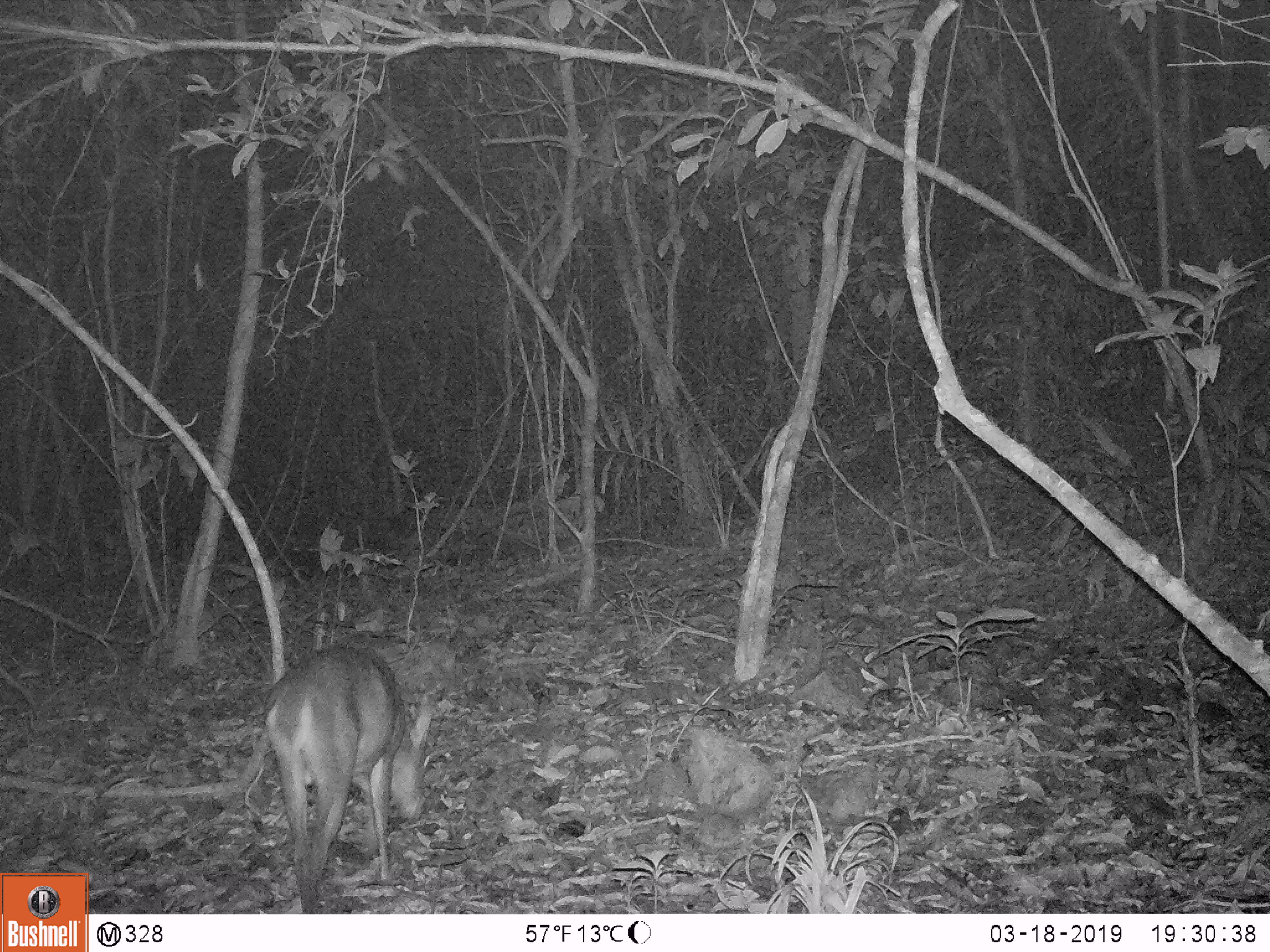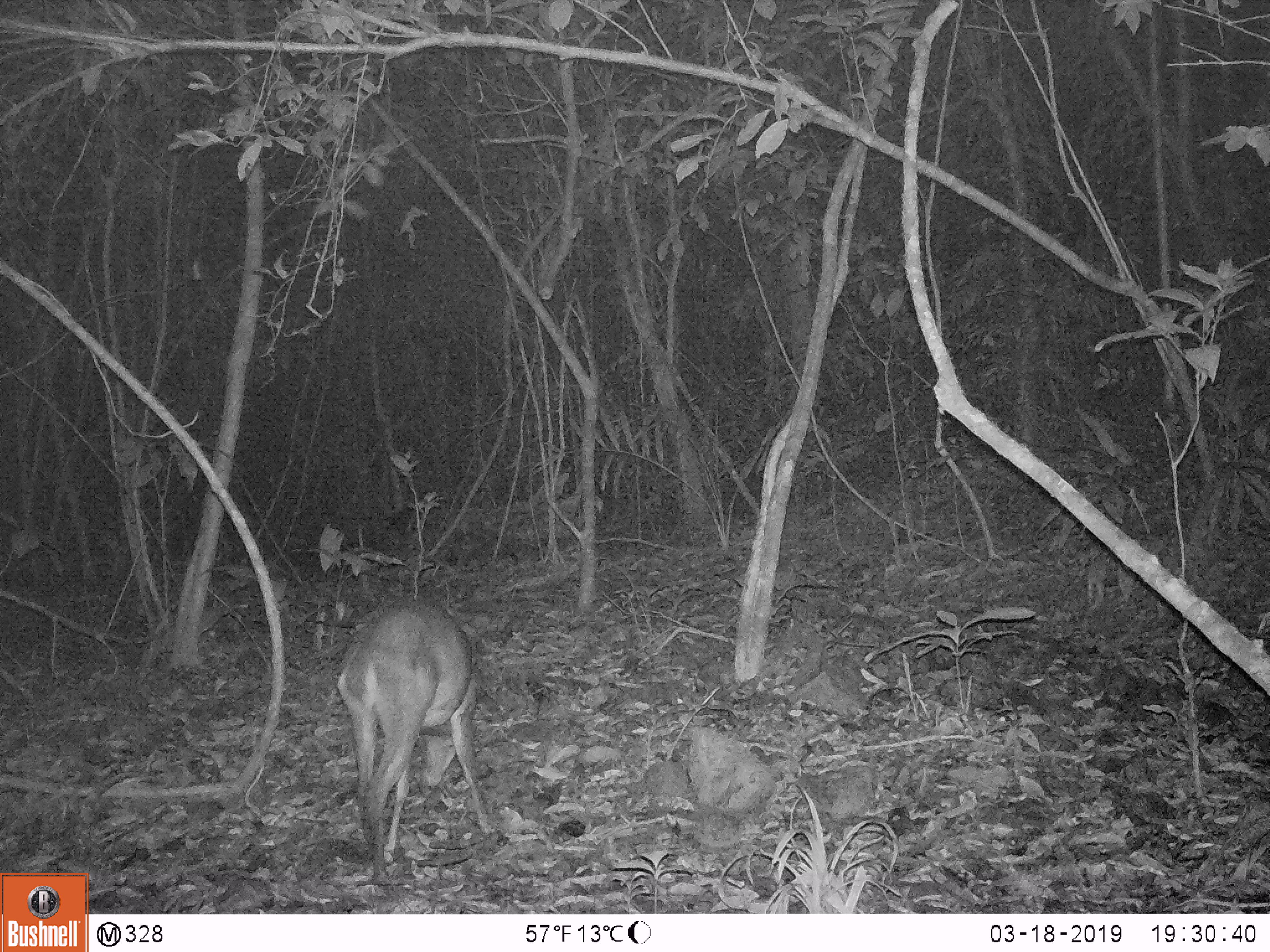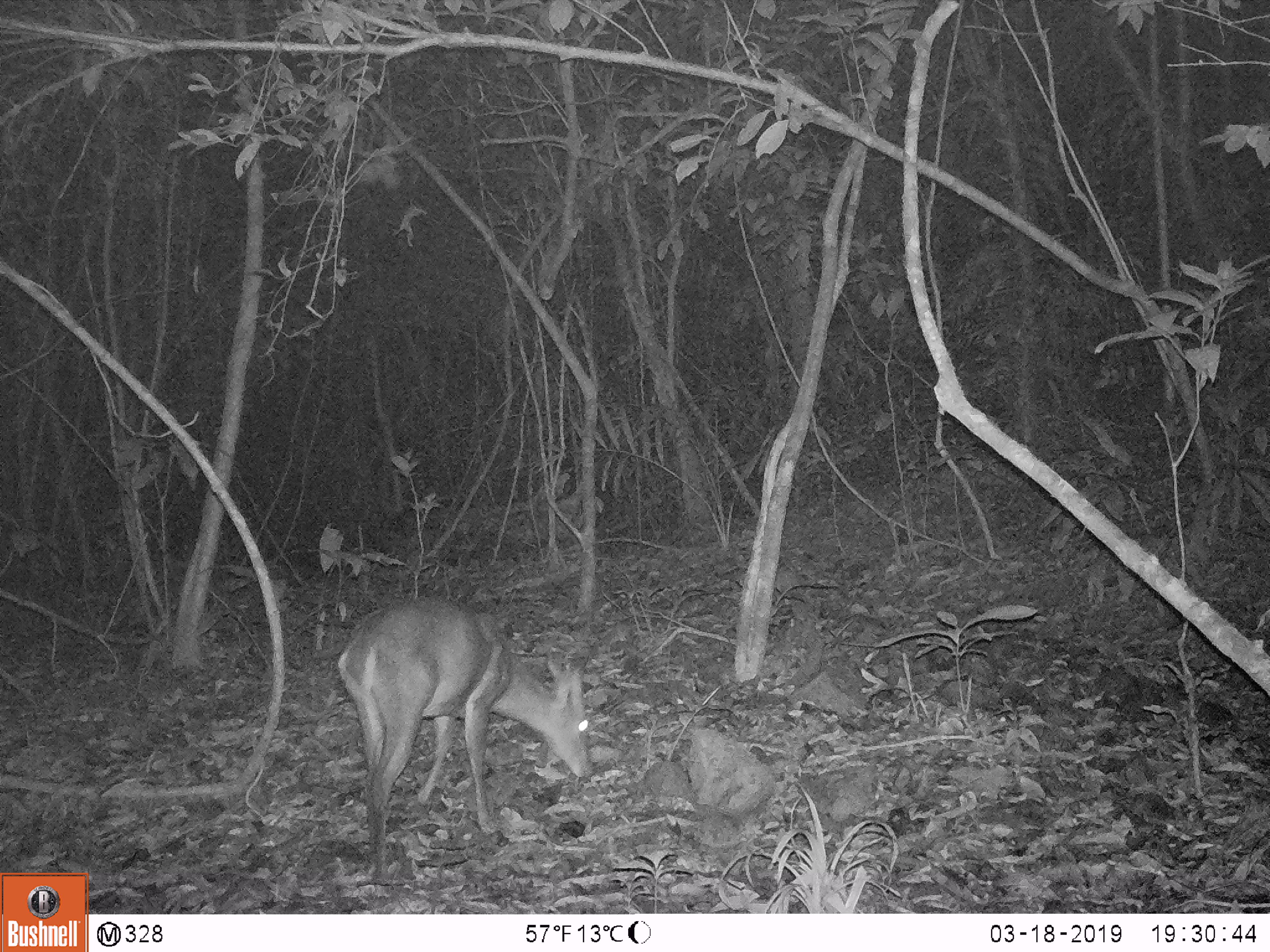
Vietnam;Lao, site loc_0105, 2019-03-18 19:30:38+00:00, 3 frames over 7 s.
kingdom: Animalia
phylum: Chordata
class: Mammalia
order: Artiodactyla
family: Cervidae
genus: Muntiacus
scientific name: Muntiacus vuquangensis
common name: large-antlered muntjac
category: large antlered muntjac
Large antlered muntjac (large-antlered muntjac) (Muntiacus vuquangensis). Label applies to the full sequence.